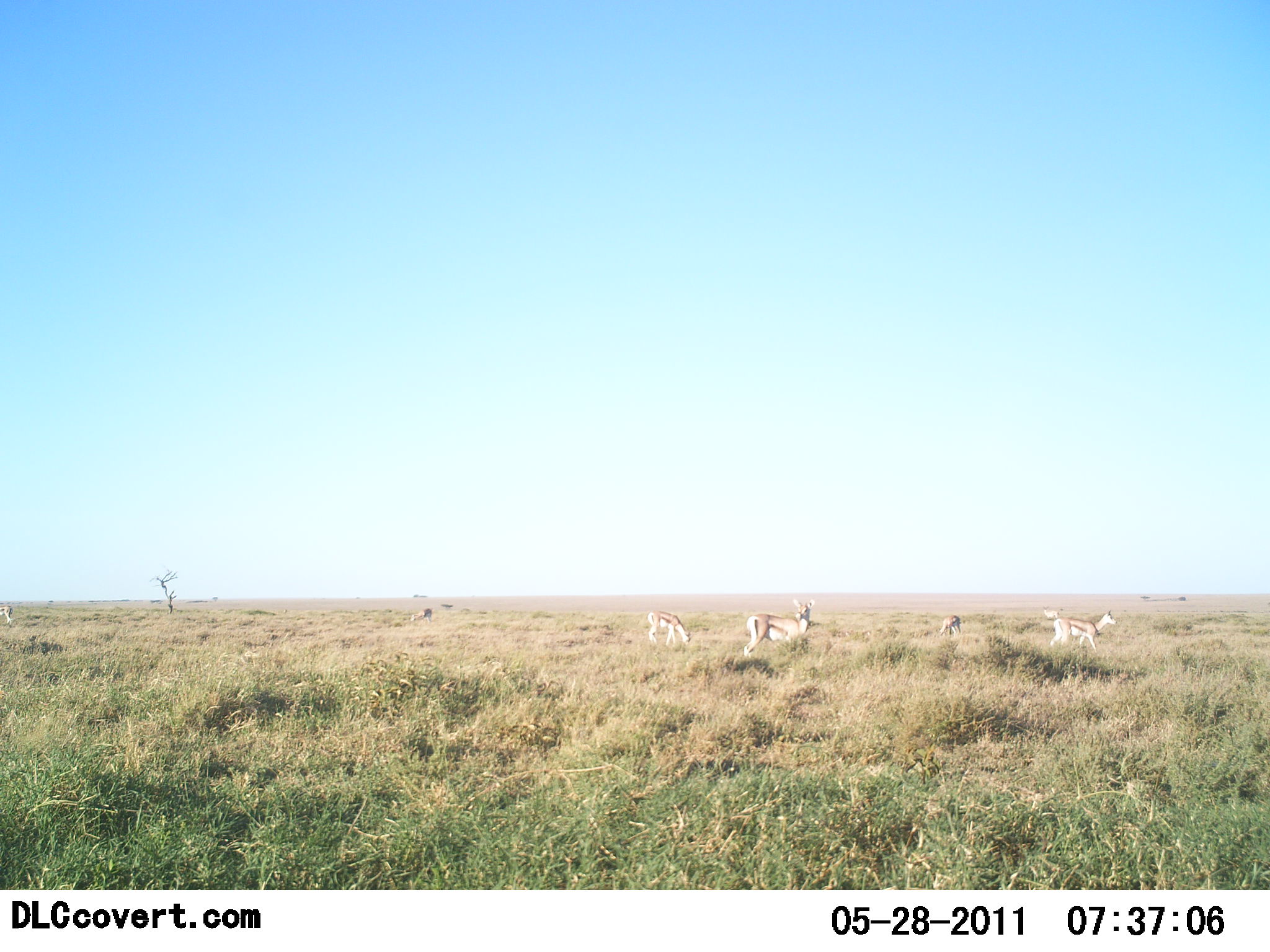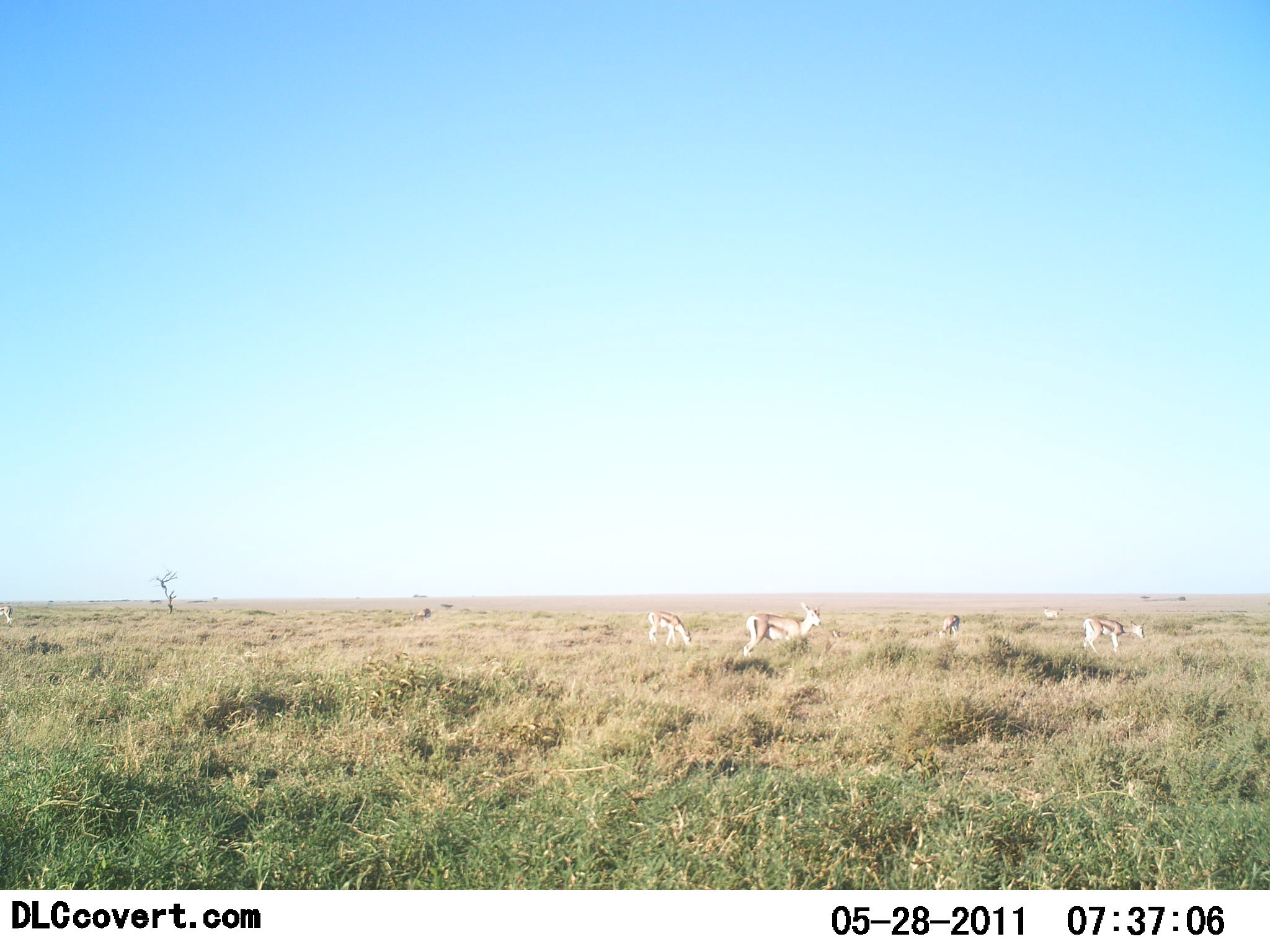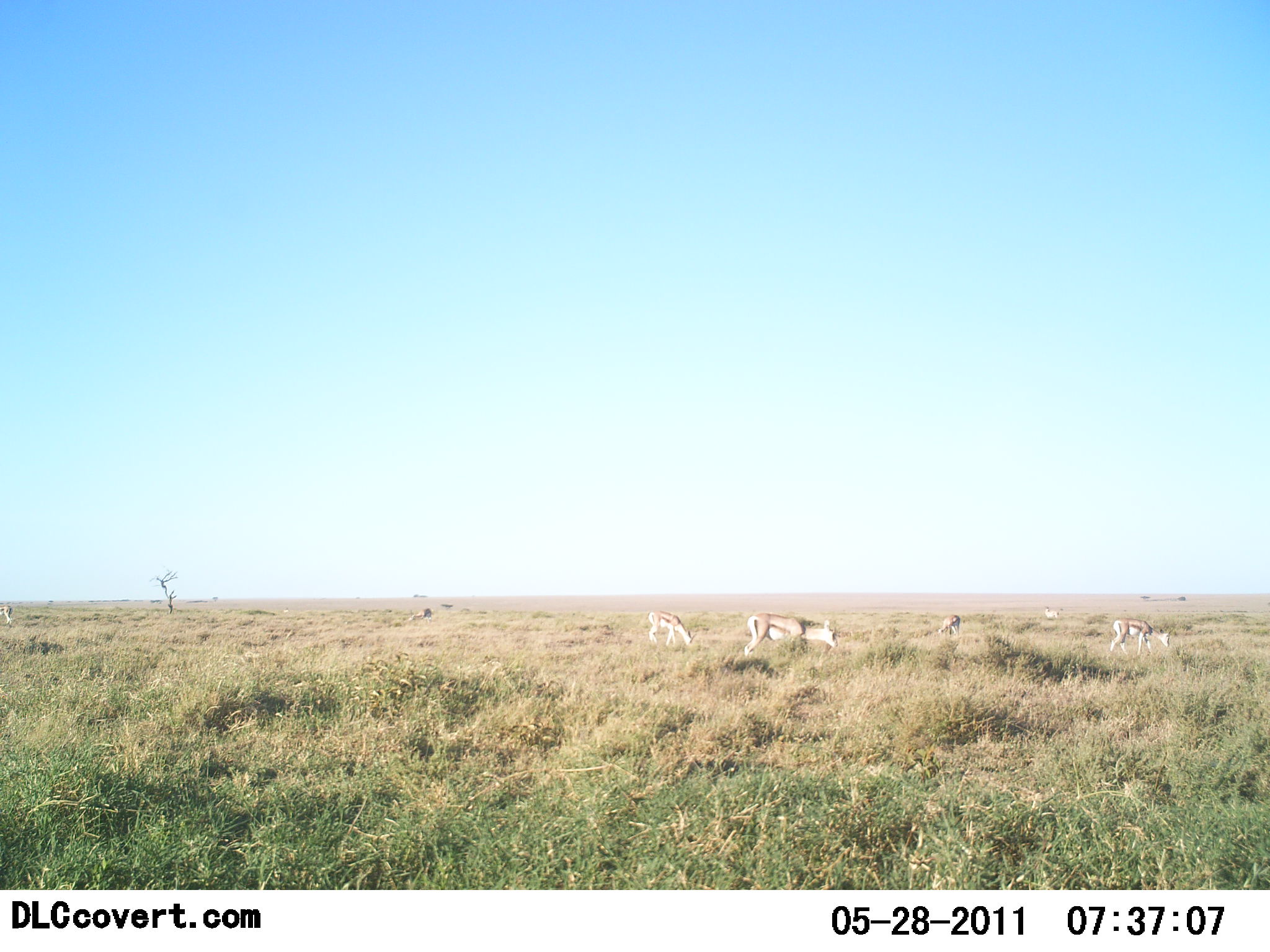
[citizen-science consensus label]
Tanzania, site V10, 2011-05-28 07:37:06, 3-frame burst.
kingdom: Animalia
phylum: Chordata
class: Mammalia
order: Artiodactyla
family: Bovidae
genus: Eudorcas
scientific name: Eudorcas thomsonii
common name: thomson's gazelle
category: gazellethomsons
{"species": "gazellethomsons (thomson's gazelle) (Eudorcas thomsonii)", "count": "5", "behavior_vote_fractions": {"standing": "33%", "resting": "0%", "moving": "17%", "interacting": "0%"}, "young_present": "8%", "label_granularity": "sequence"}